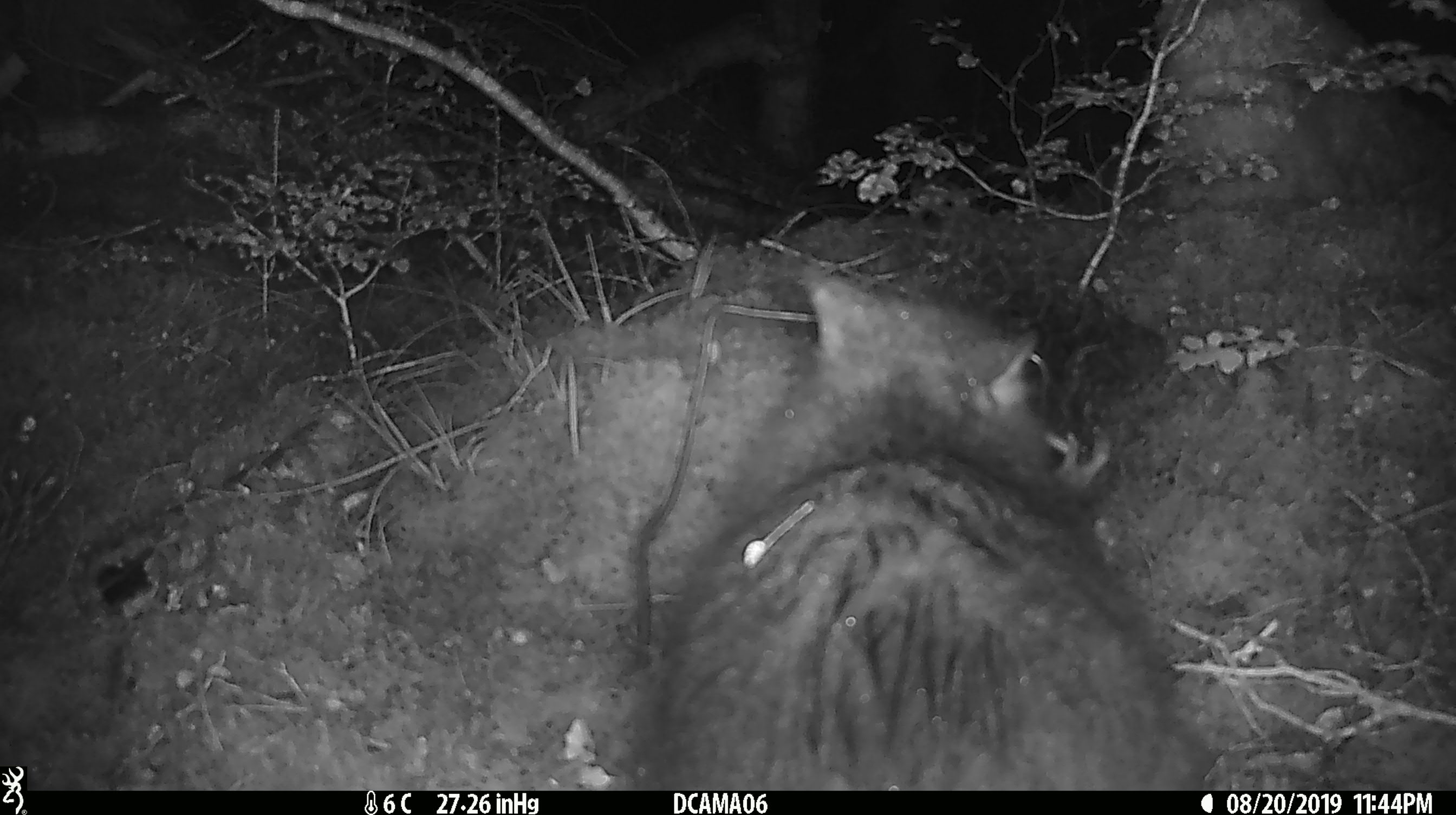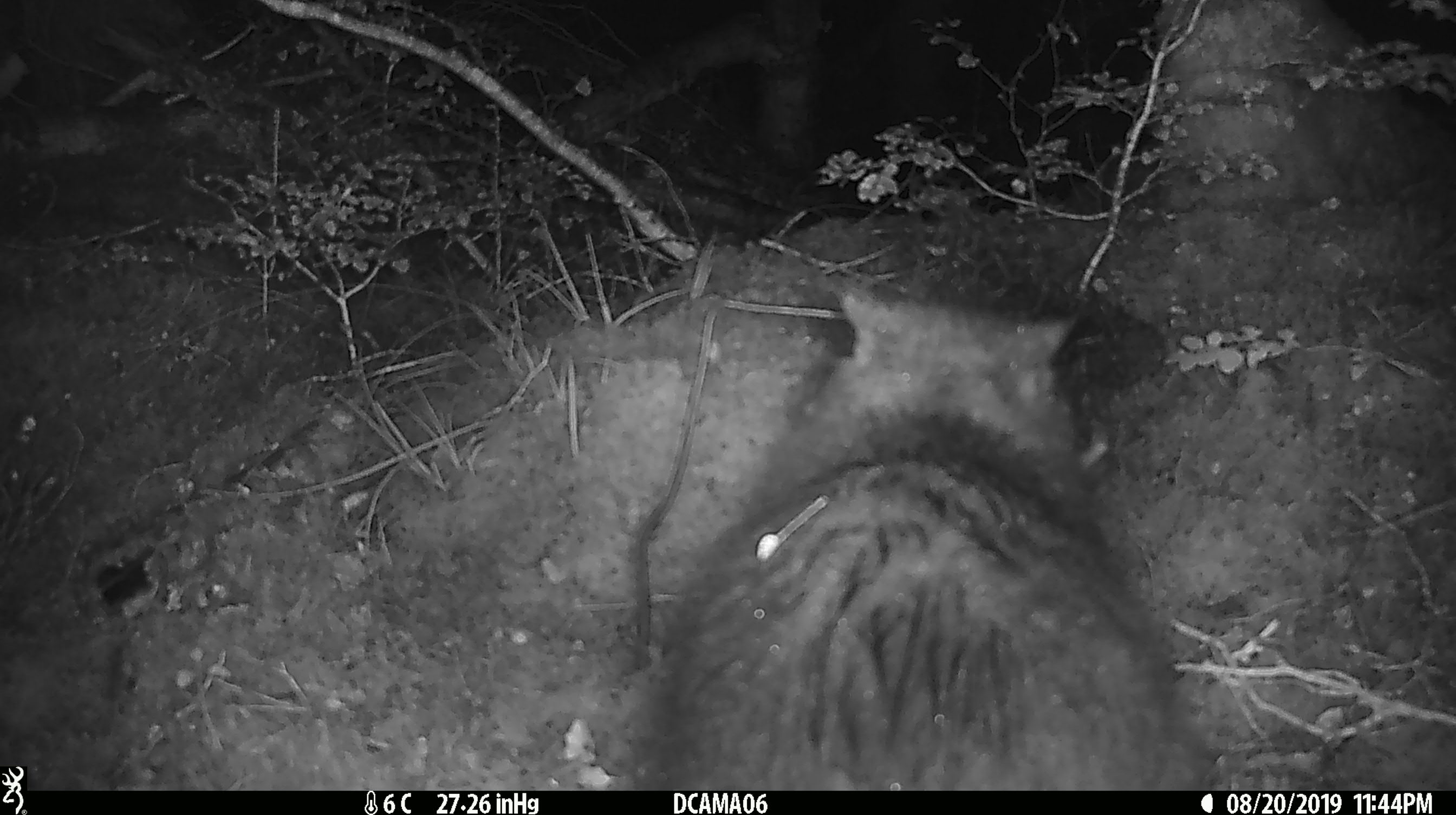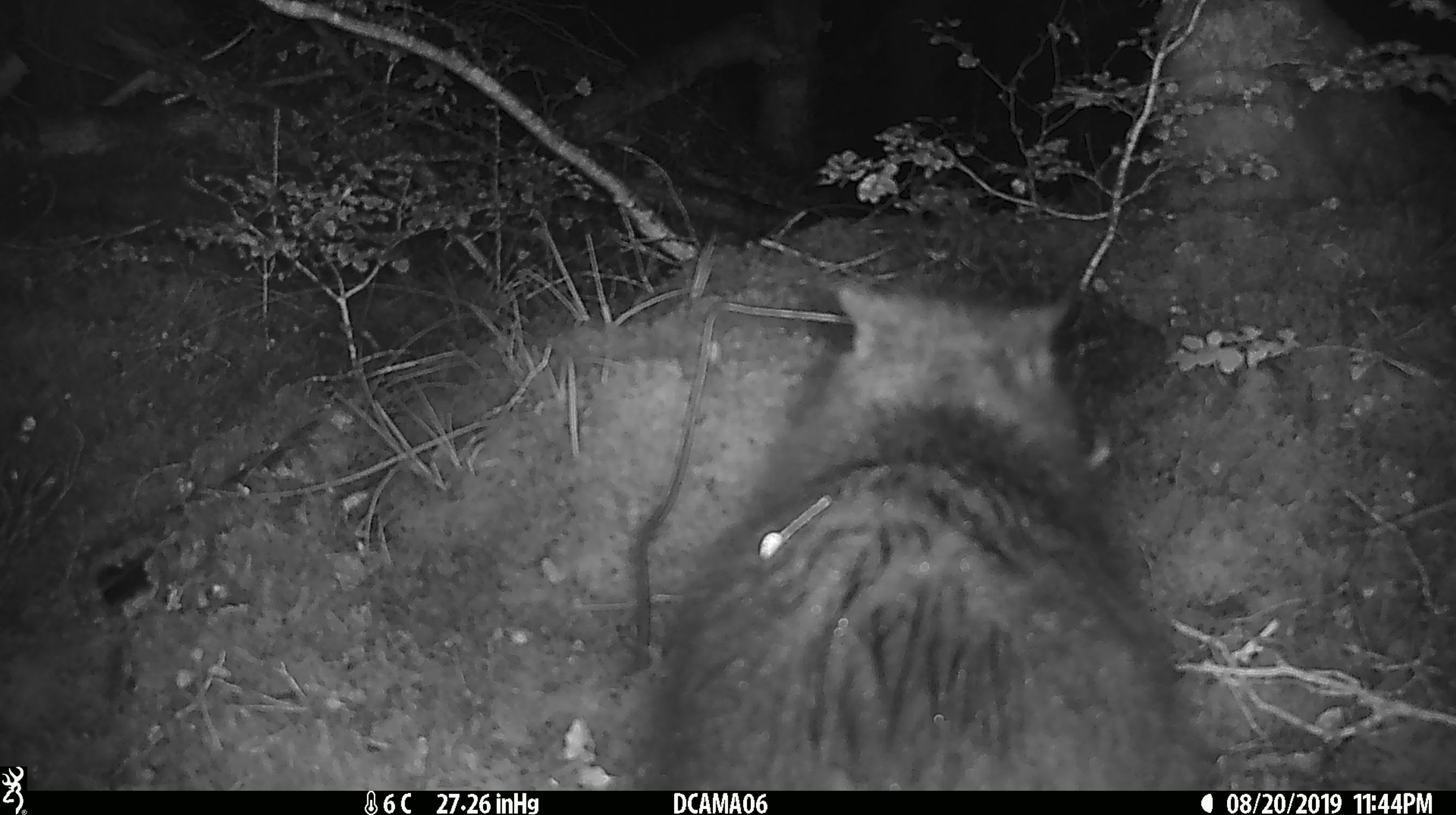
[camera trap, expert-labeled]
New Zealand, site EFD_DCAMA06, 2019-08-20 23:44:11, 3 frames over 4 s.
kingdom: Animalia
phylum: Chordata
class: Mammalia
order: Diprotodontia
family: Phalangeridae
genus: Trichosurus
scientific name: Trichosurus vulpecula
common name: common brushtail possum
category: possum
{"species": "possum (common brushtail possum) (Trichosurus vulpecula)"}